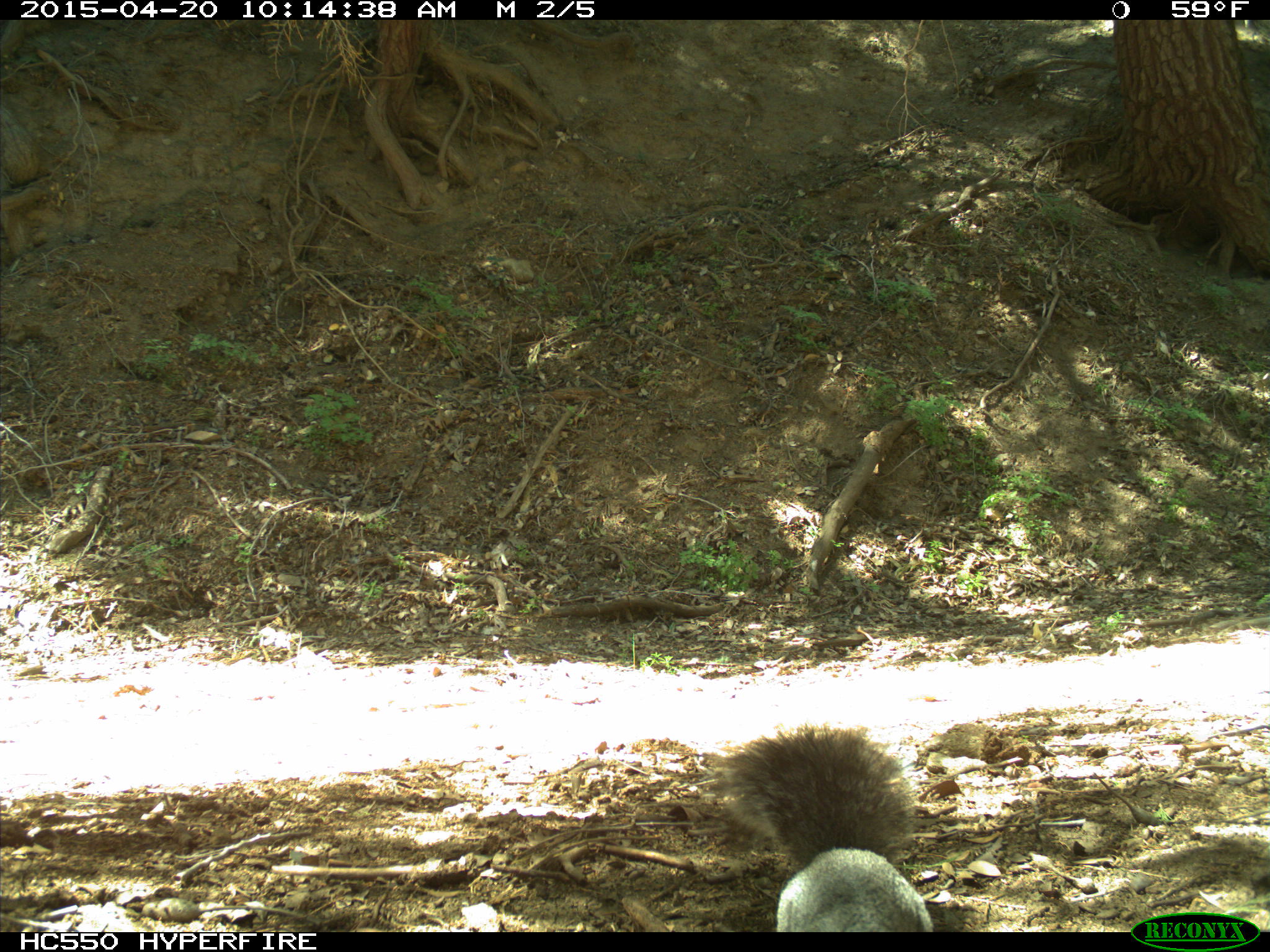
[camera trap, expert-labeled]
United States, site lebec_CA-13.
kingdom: Animalia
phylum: Chordata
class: Mammalia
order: Rodentia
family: Sciuridae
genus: Sciurus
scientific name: Sciurus carolinensis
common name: eastern gray squirrel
Sciurus carolinensis (eastern gray squirrel).